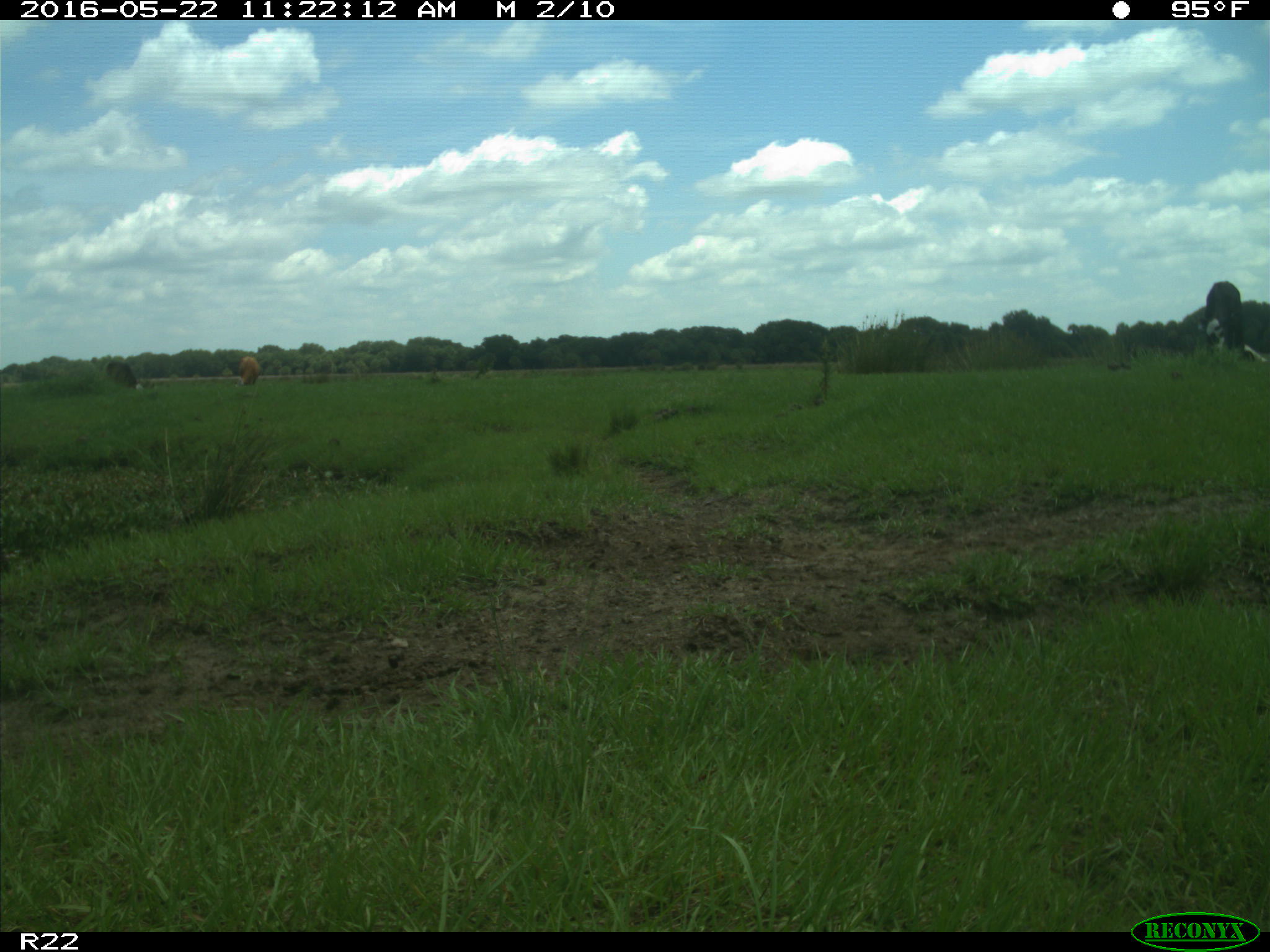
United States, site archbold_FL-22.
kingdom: Animalia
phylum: Chordata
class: Mammalia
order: Artiodactyla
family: Bovidae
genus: Bos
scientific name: Bos taurus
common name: domestic cow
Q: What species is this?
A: Bos taurus (domestic cow).